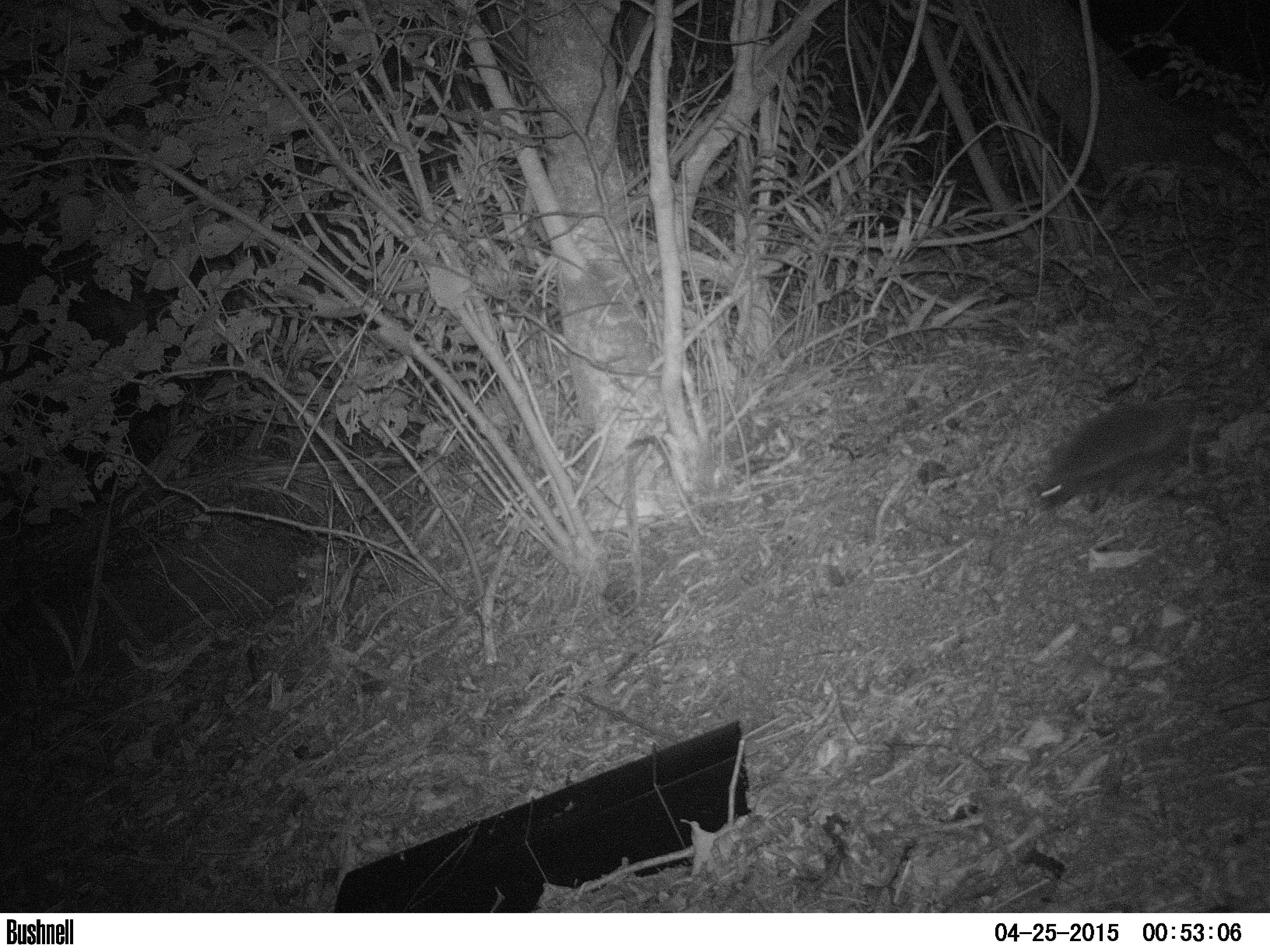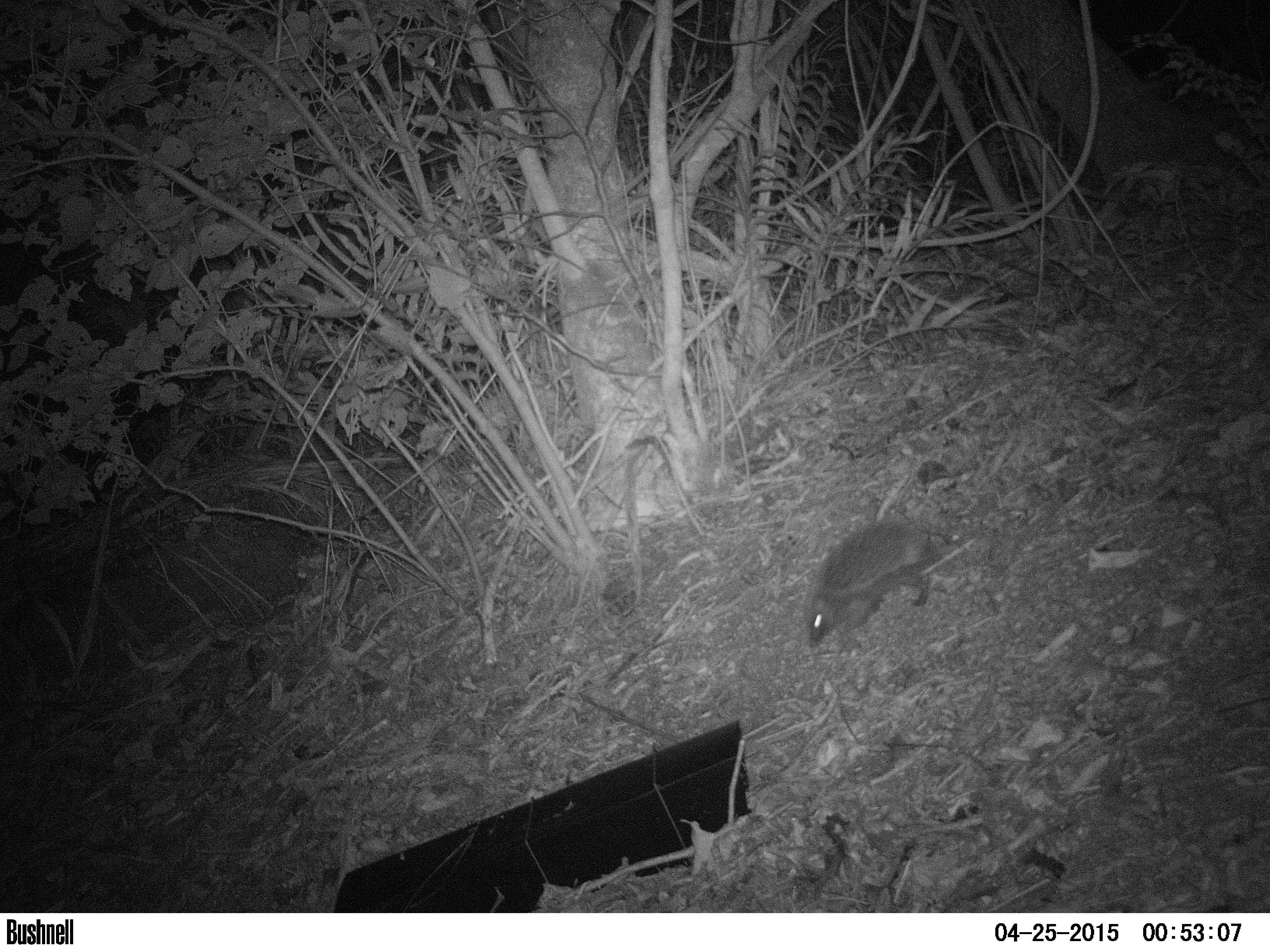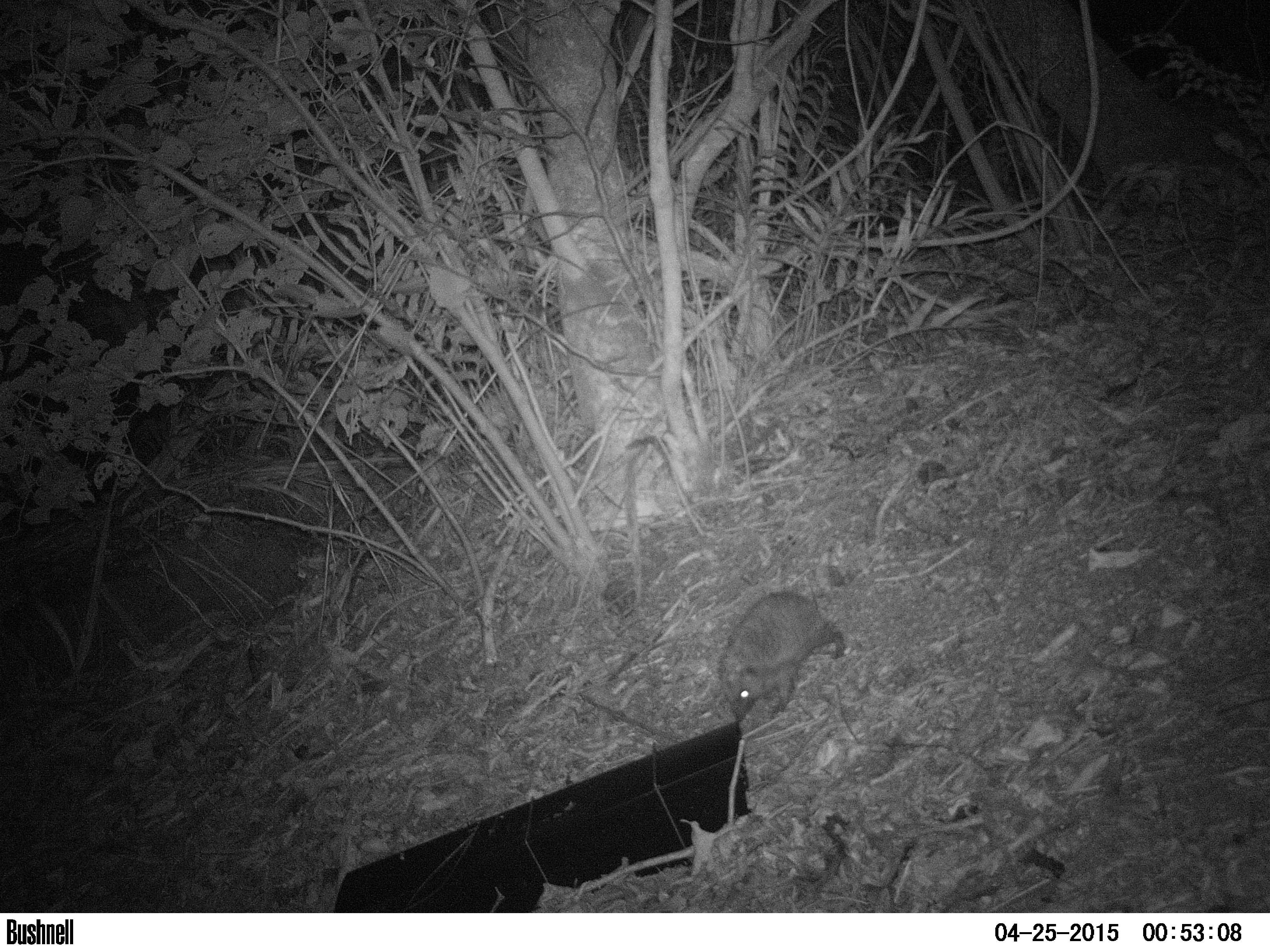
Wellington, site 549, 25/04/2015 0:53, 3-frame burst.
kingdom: Animalia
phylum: Chordata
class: Mammalia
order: Eulipotyphla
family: Erinaceidae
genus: Erinaceus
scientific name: Erinaceus europaeus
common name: hedgehog